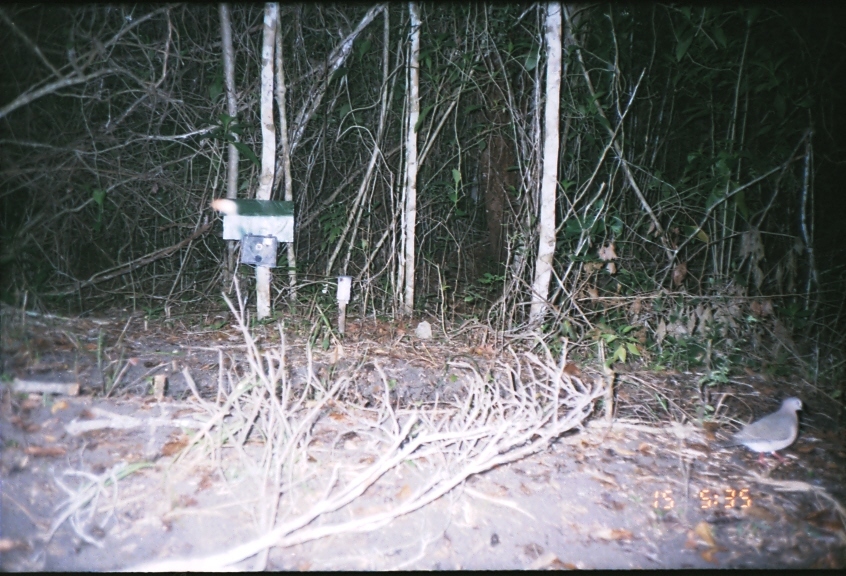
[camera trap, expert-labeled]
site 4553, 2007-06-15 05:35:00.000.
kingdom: Animalia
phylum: Chordata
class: Aves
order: Columbiformes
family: Columbidae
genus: Leptotila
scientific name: Leptotila verreauxi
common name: white-tipped dove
Leptotila verreauxi (white-tipped dove), count 1.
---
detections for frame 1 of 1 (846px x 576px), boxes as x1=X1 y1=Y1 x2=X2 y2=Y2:
leptotila verreauxi: x1=710 y1=396 x2=808 y2=469